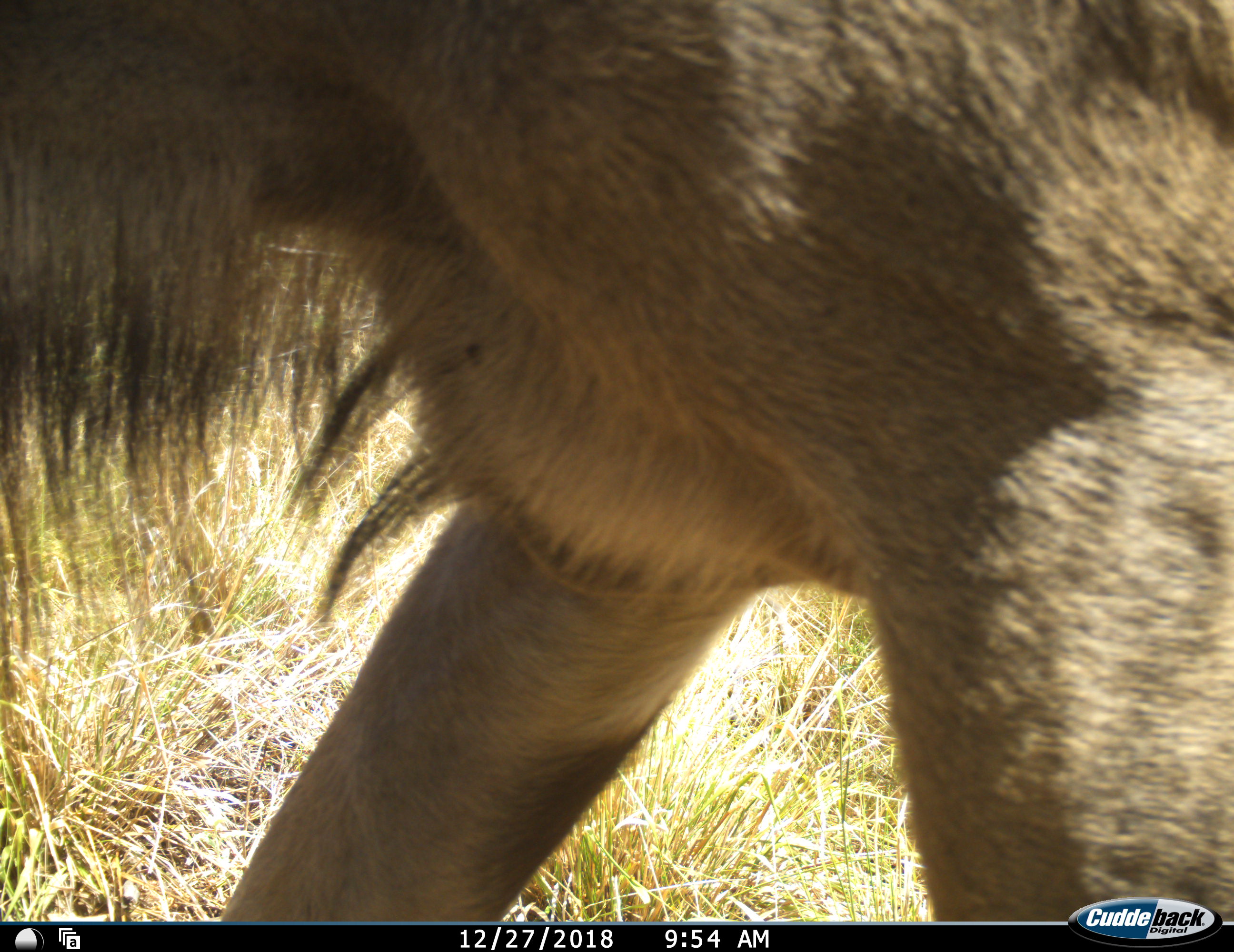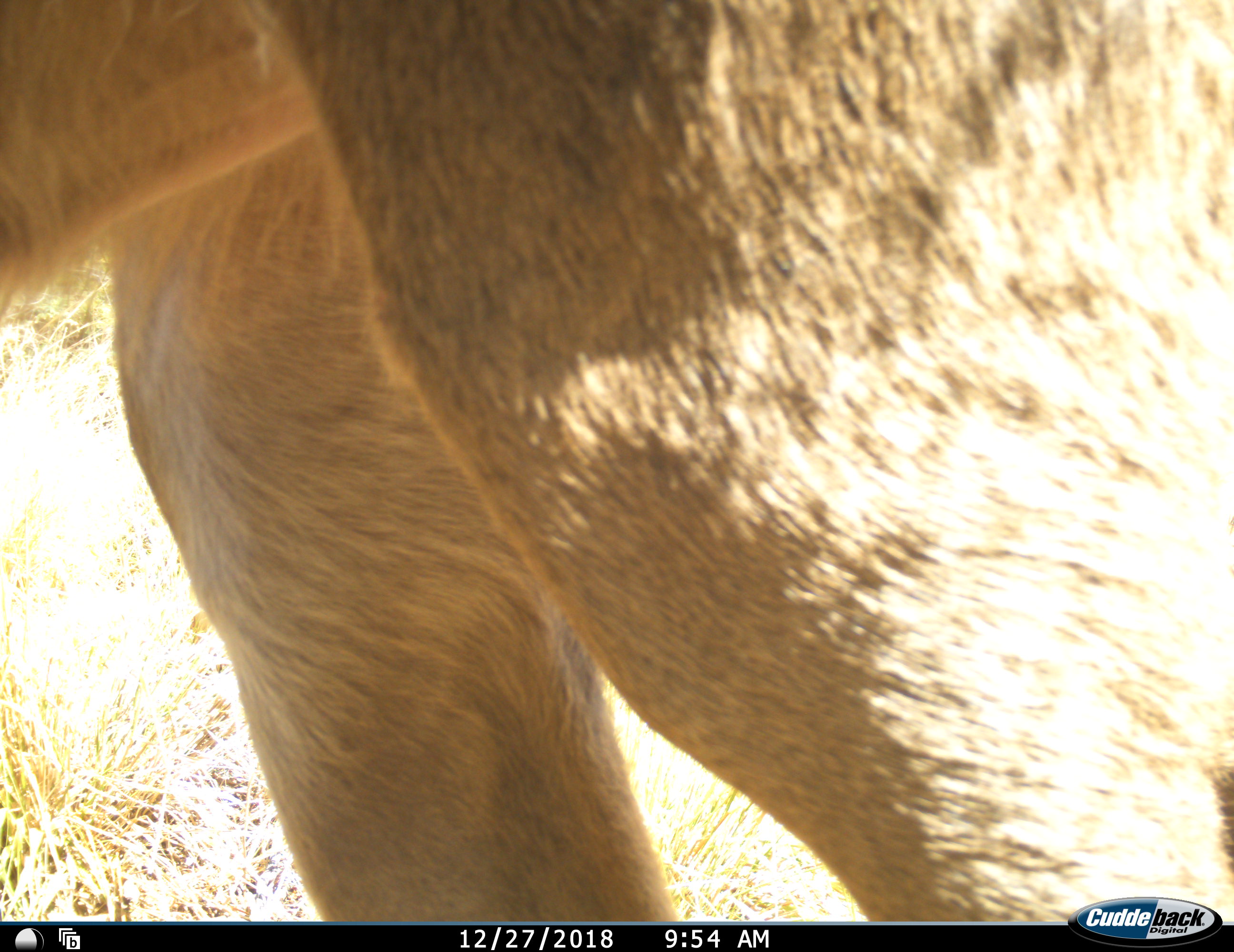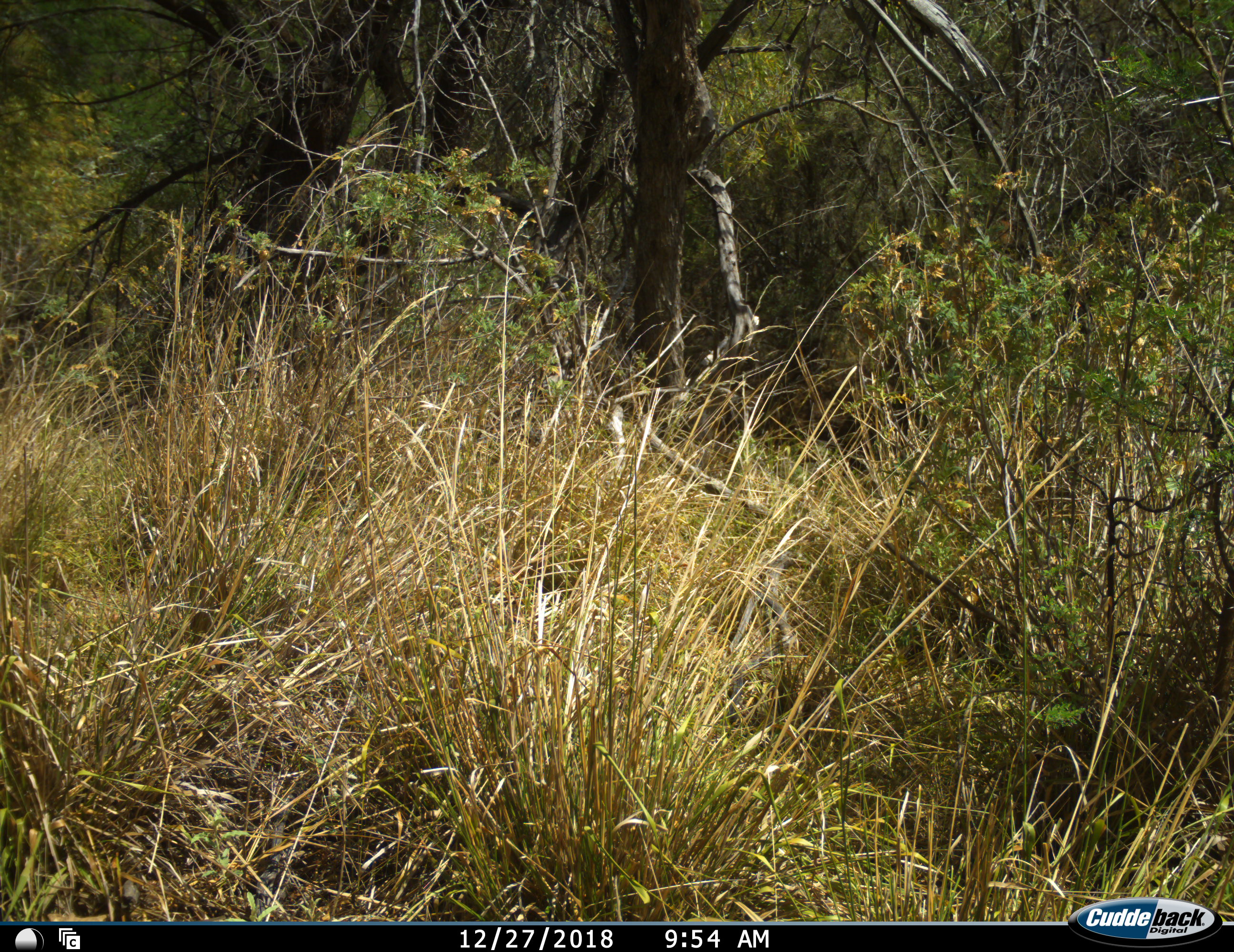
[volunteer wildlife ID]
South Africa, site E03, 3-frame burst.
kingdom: Animalia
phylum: Chordata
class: Mammalia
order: Artiodactyla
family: Bovidae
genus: Tragelaphus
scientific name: Tragelaphus strepsiceros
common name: greater kudu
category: kudu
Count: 1.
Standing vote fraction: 0%.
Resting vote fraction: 0%.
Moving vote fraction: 100%.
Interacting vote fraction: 0%.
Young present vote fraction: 0%.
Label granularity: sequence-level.